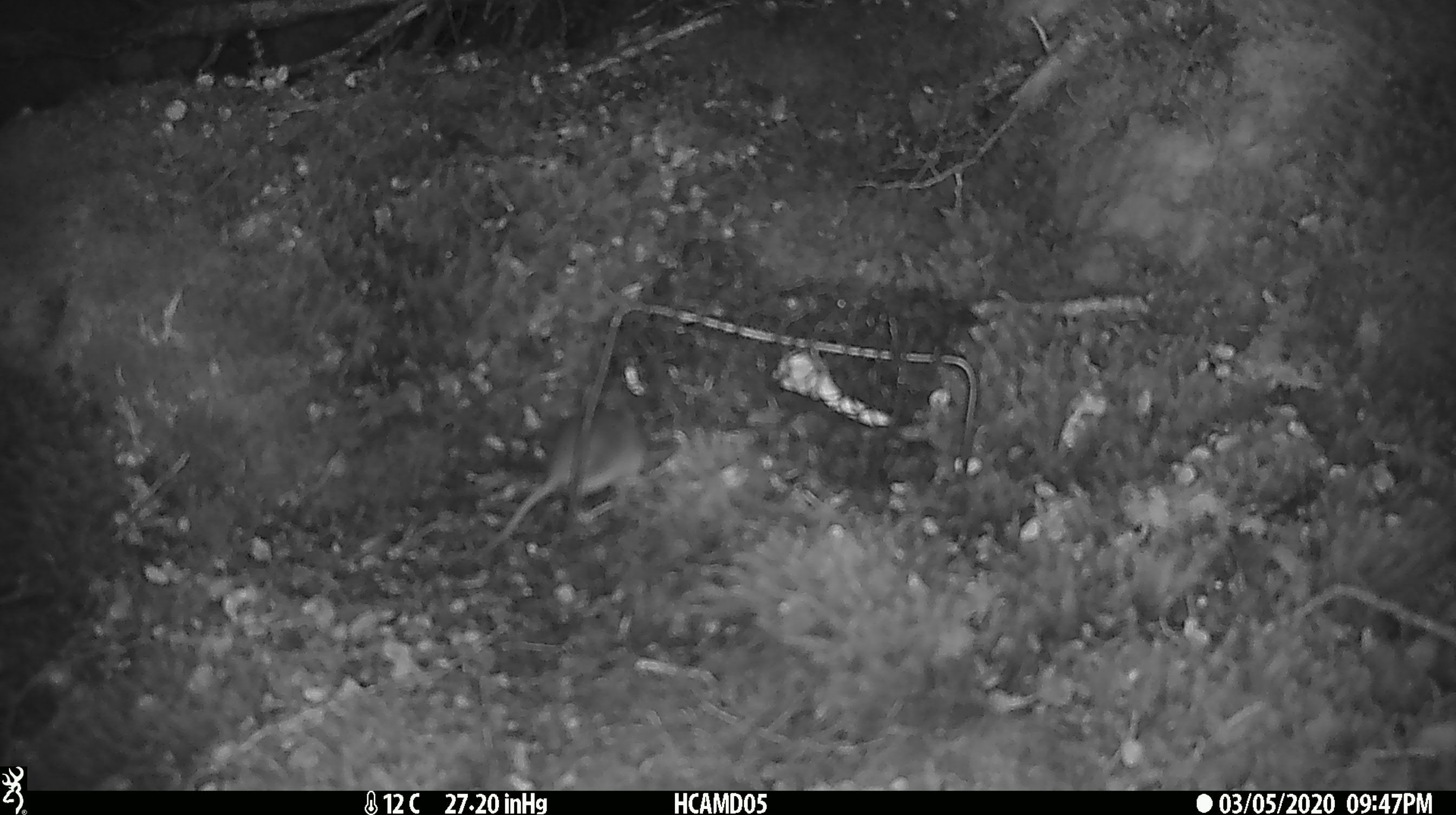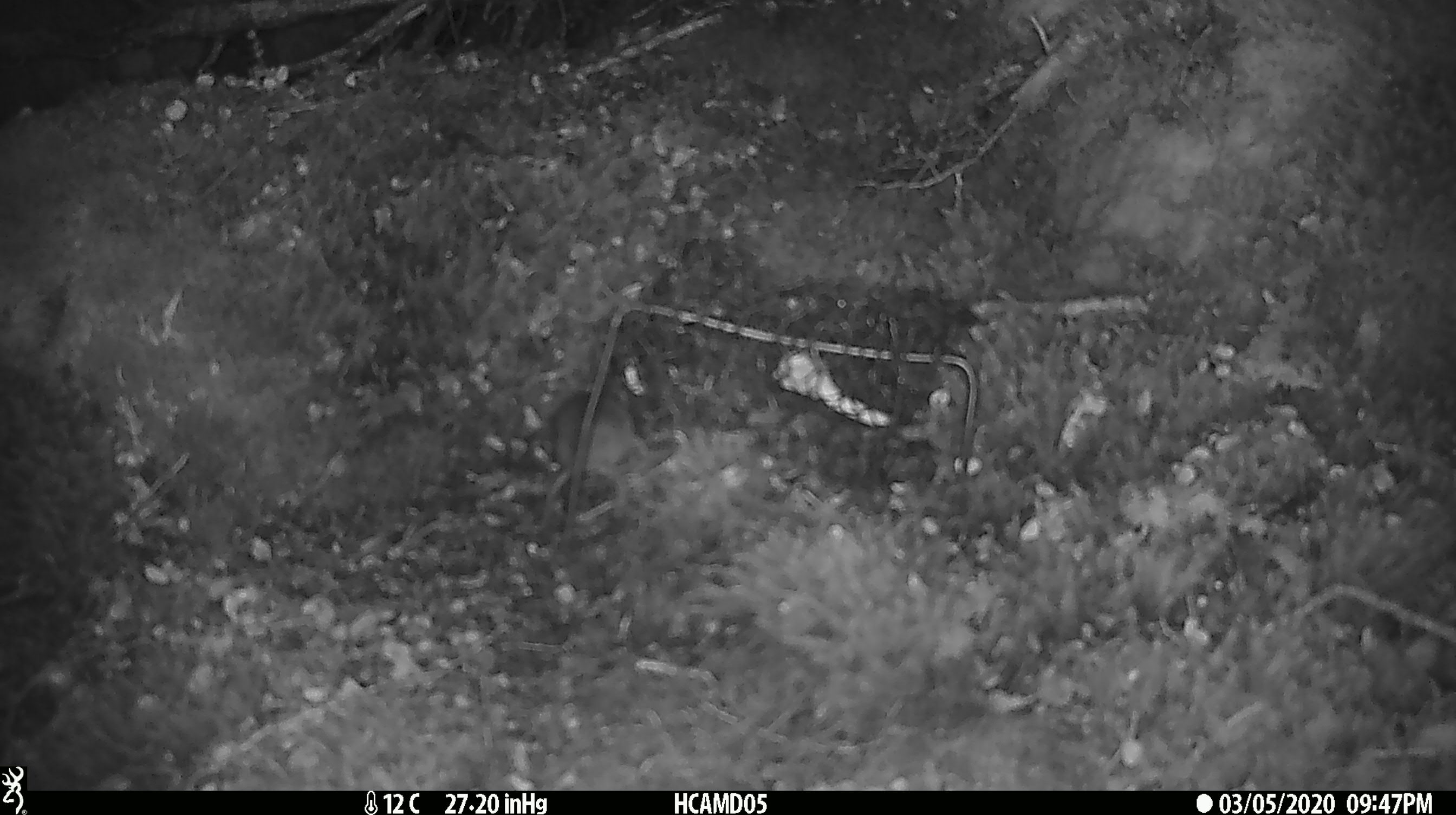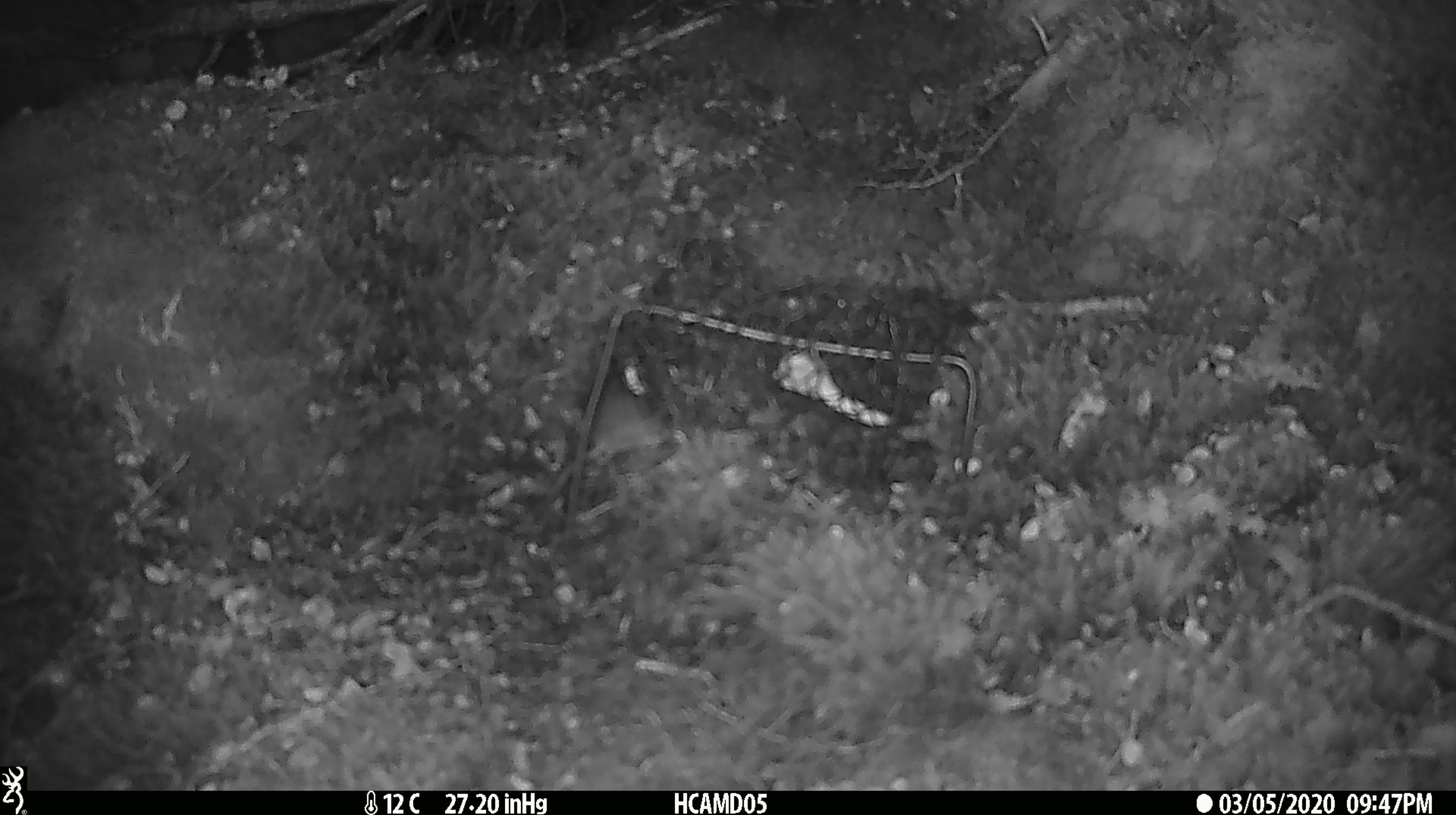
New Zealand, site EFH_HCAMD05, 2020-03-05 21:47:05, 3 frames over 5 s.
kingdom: Animalia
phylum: Chordata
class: Mammalia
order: Rodentia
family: Muridae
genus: Mus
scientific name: Mus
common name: mouse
Mouse (Mus).